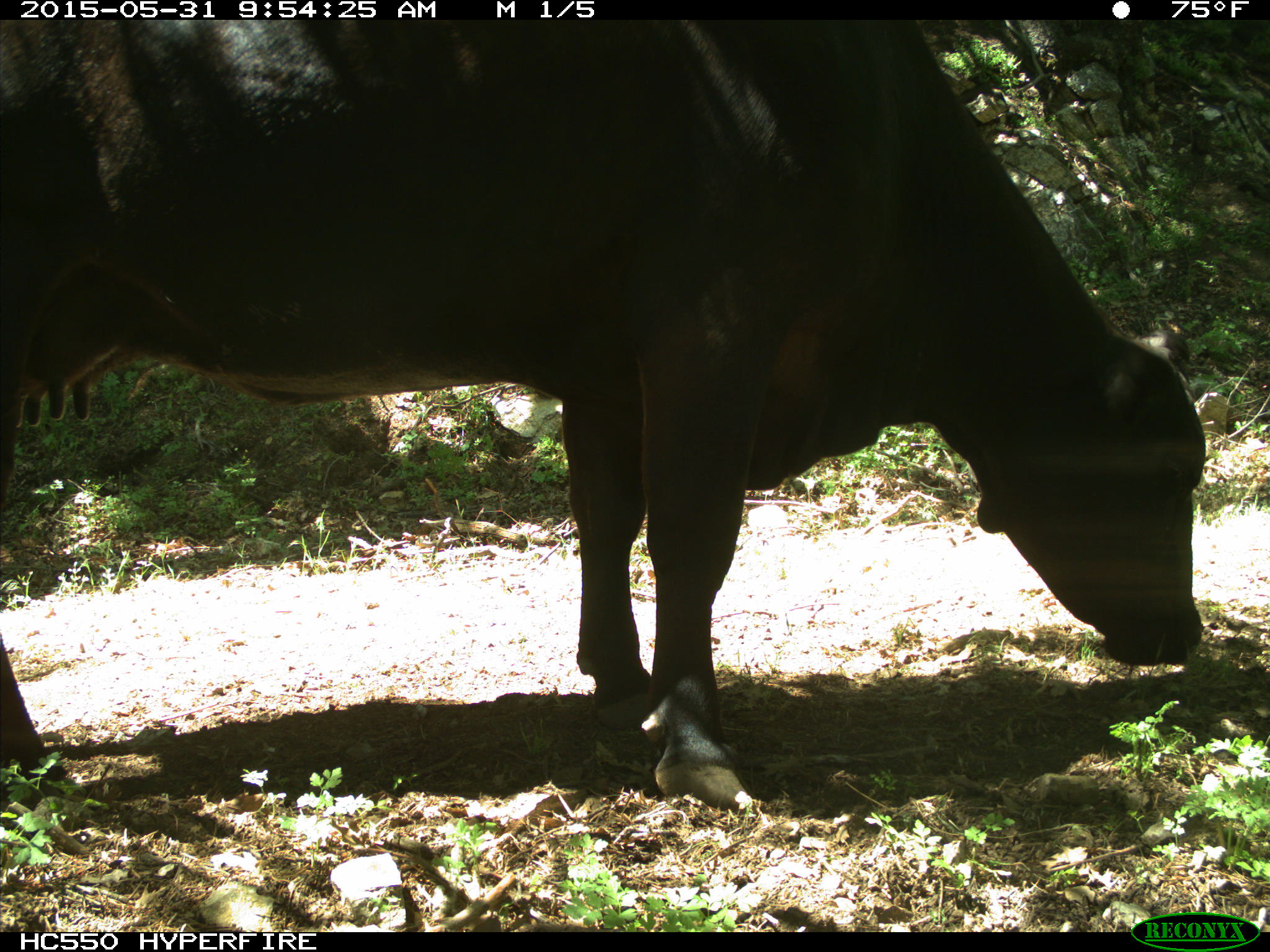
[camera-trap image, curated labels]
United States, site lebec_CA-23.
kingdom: Animalia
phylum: Chordata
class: Mammalia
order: Artiodactyla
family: Bovidae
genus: Bos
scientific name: Bos taurus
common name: domestic cow